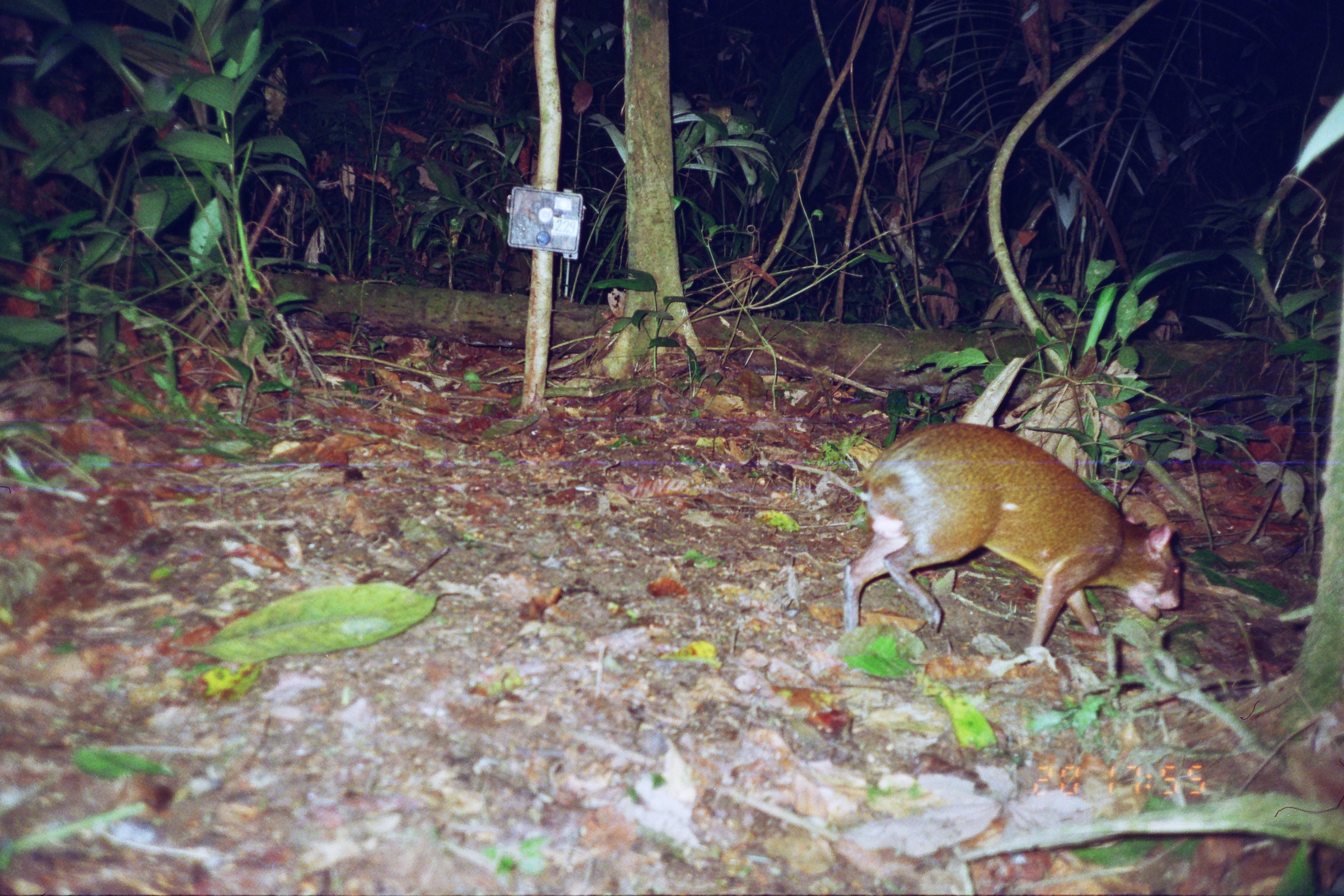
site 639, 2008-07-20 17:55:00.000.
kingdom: Animalia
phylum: Chordata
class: Mammalia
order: Rodentia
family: Dasyproctidae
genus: Dasyprocta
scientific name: Dasyprocta punctata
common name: central american agouti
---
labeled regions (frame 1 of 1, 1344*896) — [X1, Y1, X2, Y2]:
dasyprocta punctata: [842, 421, 1182, 648]